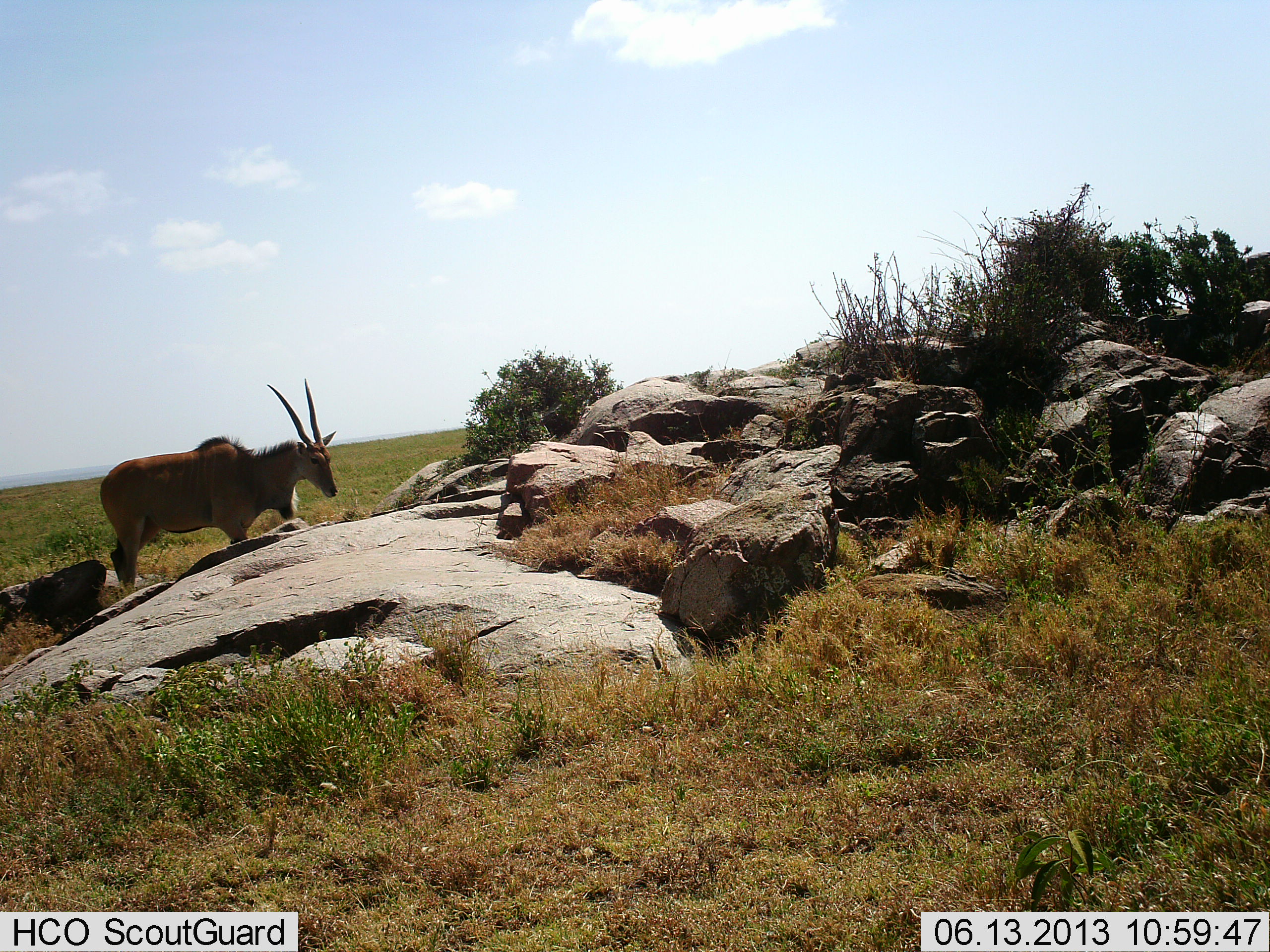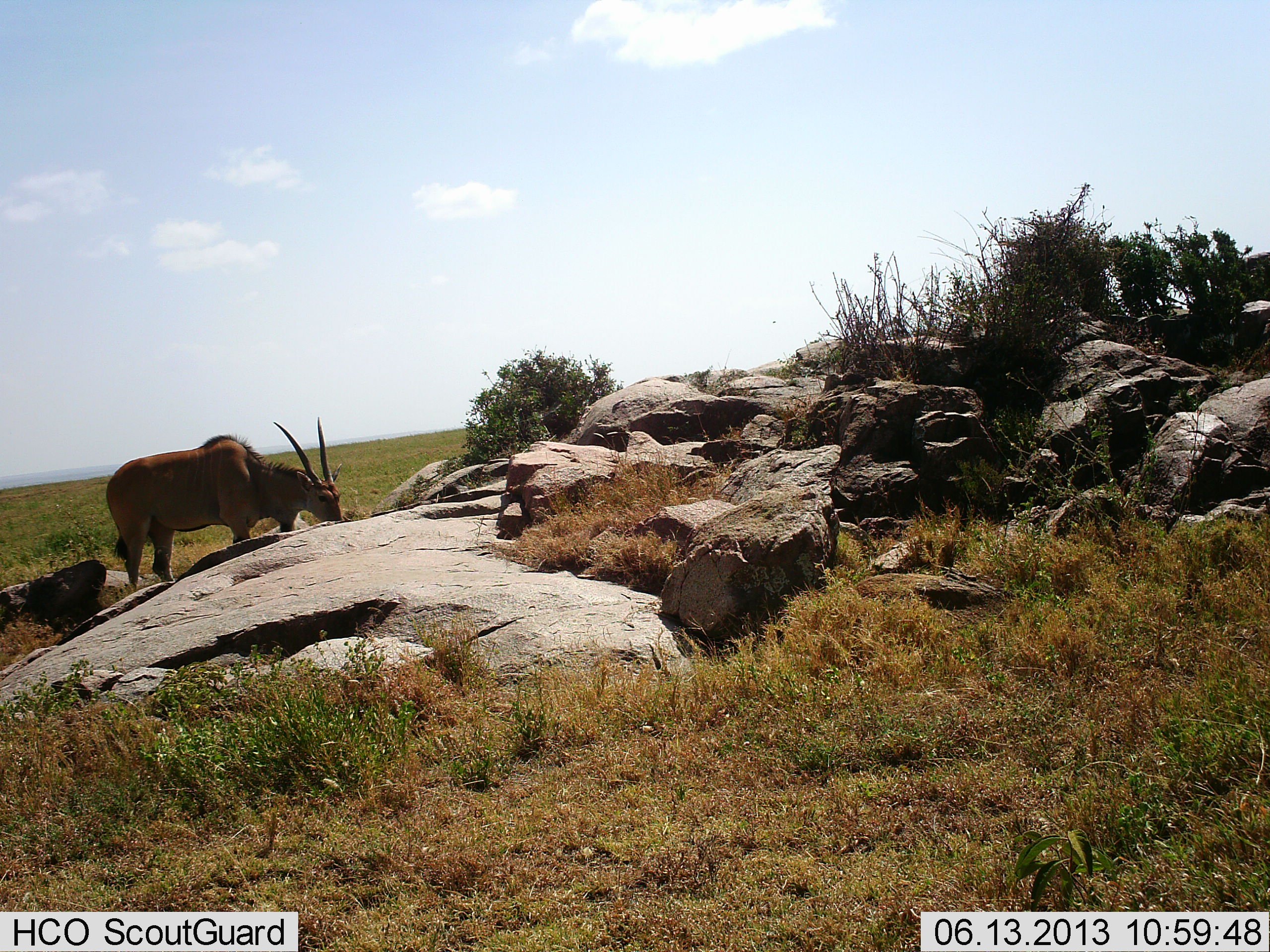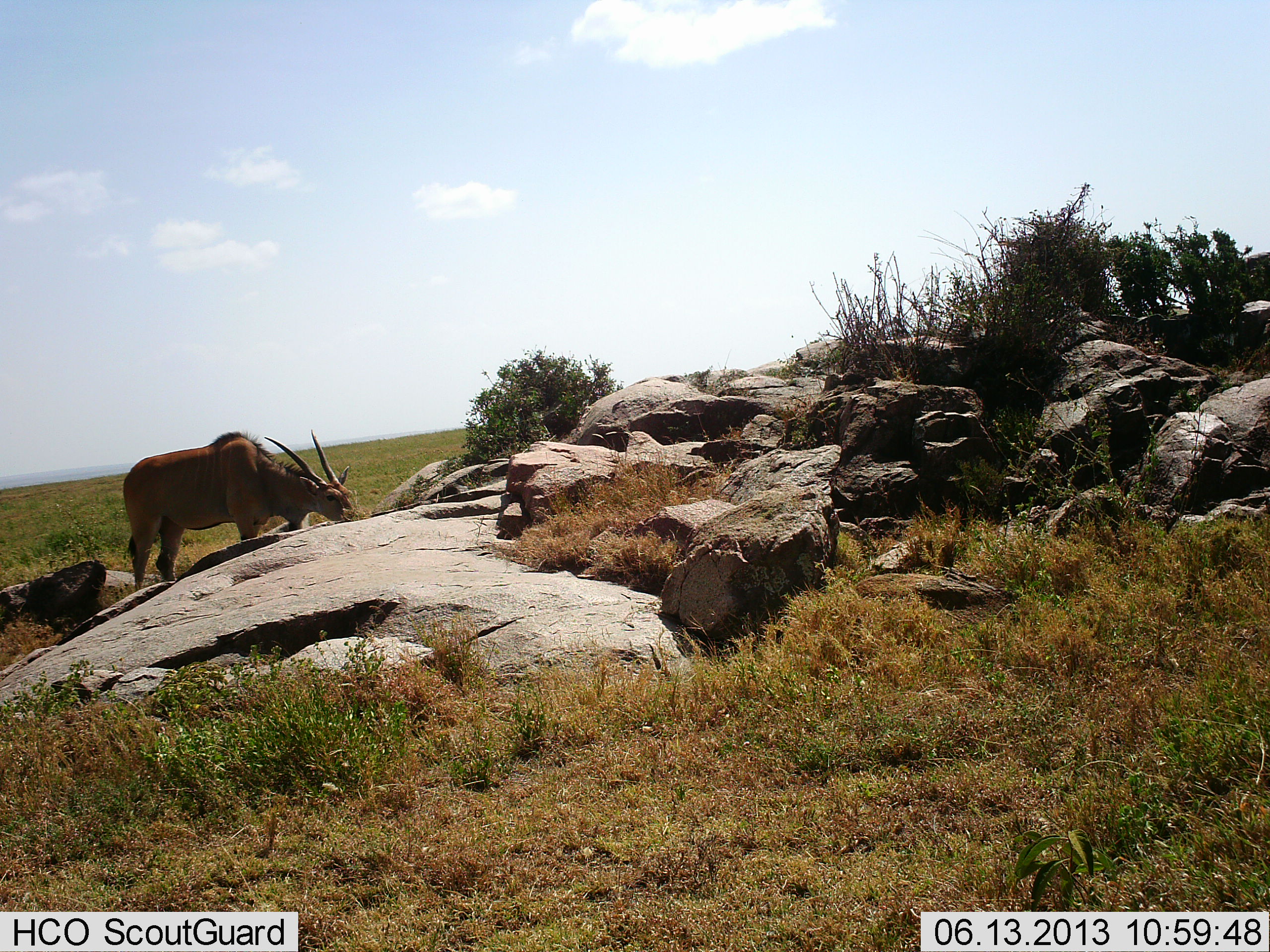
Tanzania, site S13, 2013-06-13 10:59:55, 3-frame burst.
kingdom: Animalia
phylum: Chordata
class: Mammalia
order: Artiodactyla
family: Bovidae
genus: Tragelaphus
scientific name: Tragelaphus oryx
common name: eland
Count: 1.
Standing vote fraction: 29%.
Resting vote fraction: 0%.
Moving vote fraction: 0%.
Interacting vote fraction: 0%.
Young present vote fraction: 0%.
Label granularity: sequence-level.